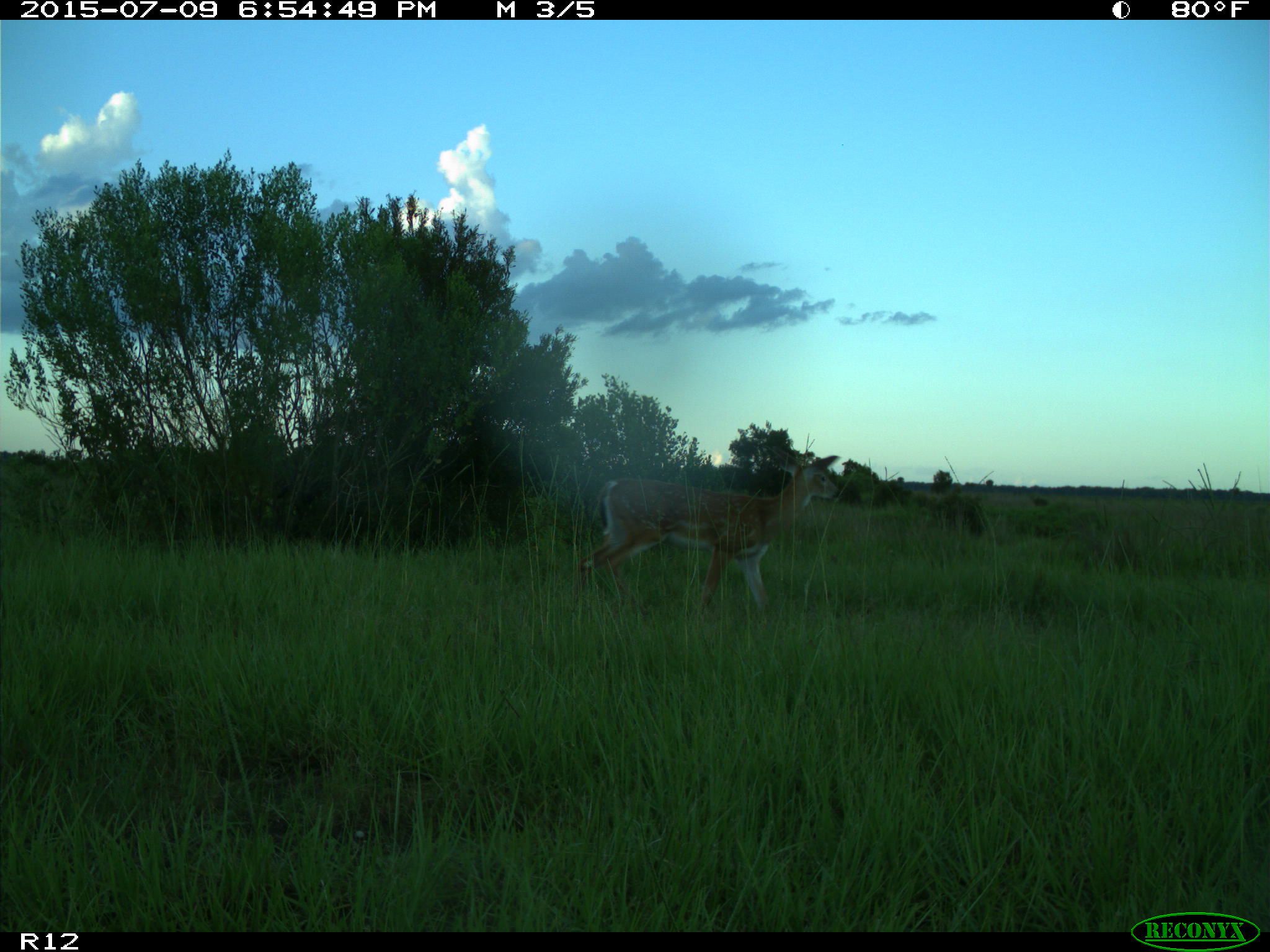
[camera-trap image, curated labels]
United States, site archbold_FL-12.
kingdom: Animalia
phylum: Chordata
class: Mammalia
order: Artiodactyla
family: Cervidae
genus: Odocoileus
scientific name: Odocoileus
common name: deer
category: unidentified deer